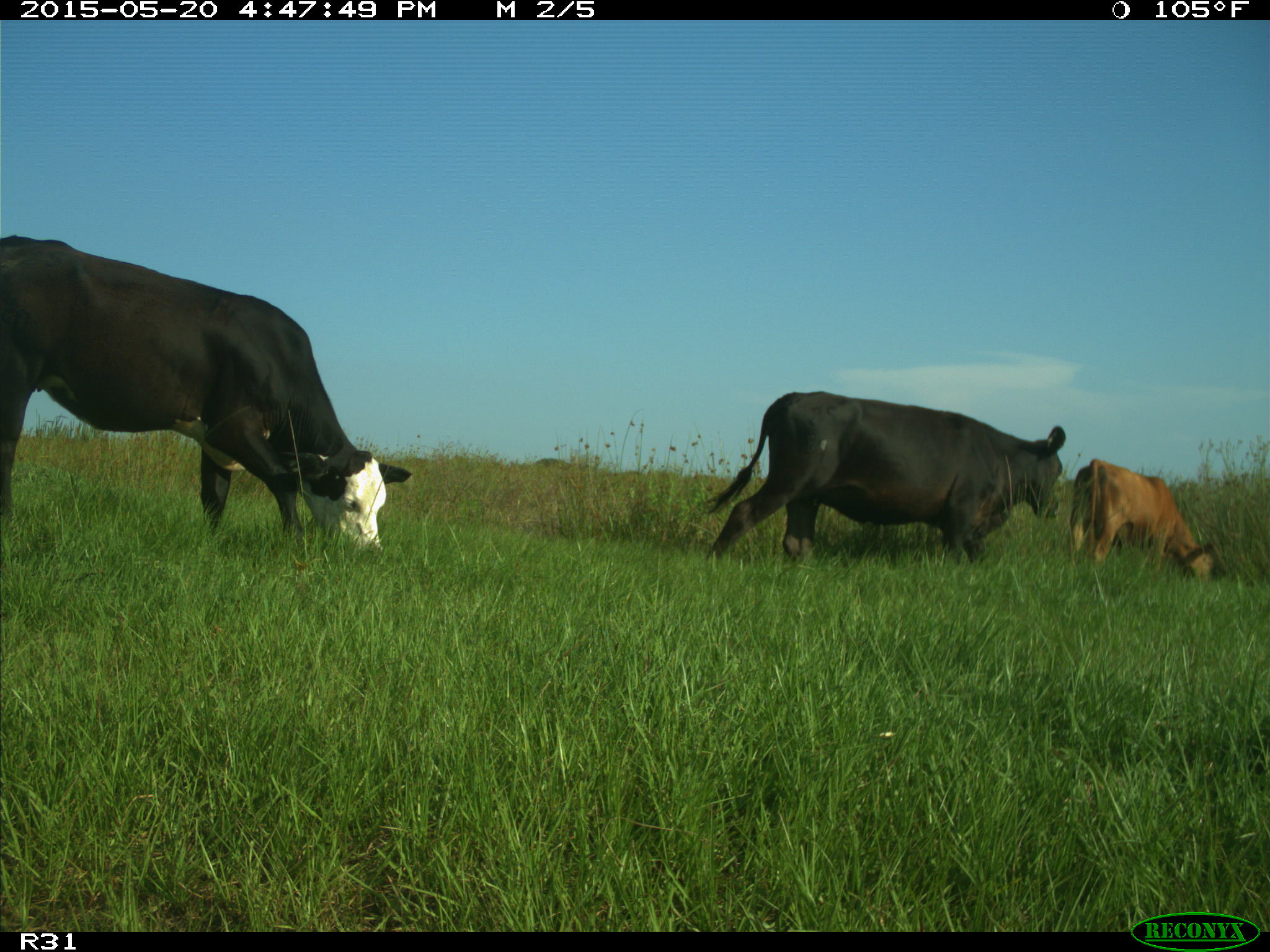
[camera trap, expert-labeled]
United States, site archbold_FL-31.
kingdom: Animalia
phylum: Chordata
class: Mammalia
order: Artiodactyla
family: Bovidae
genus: Bos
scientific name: Bos taurus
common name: domestic cow